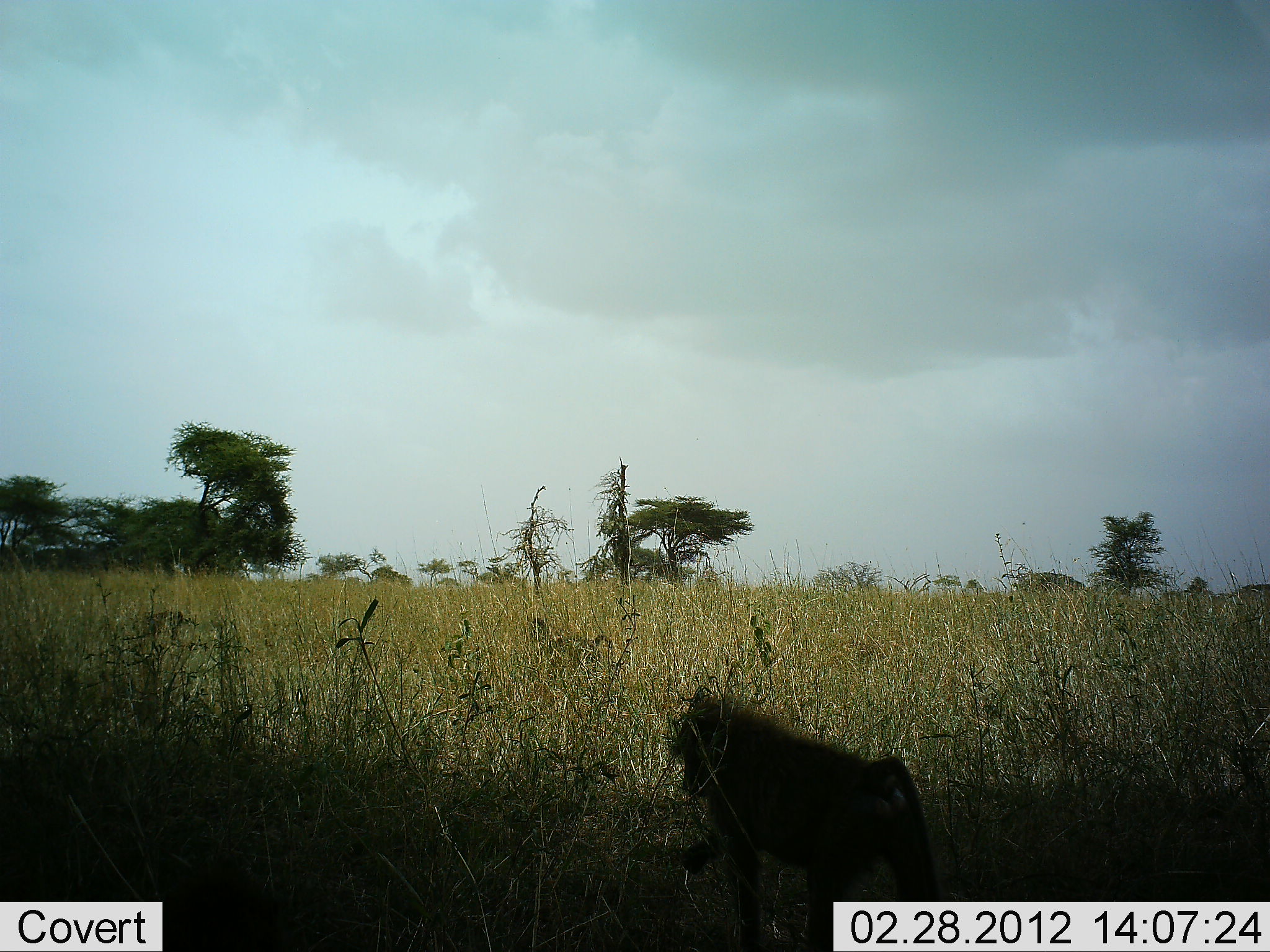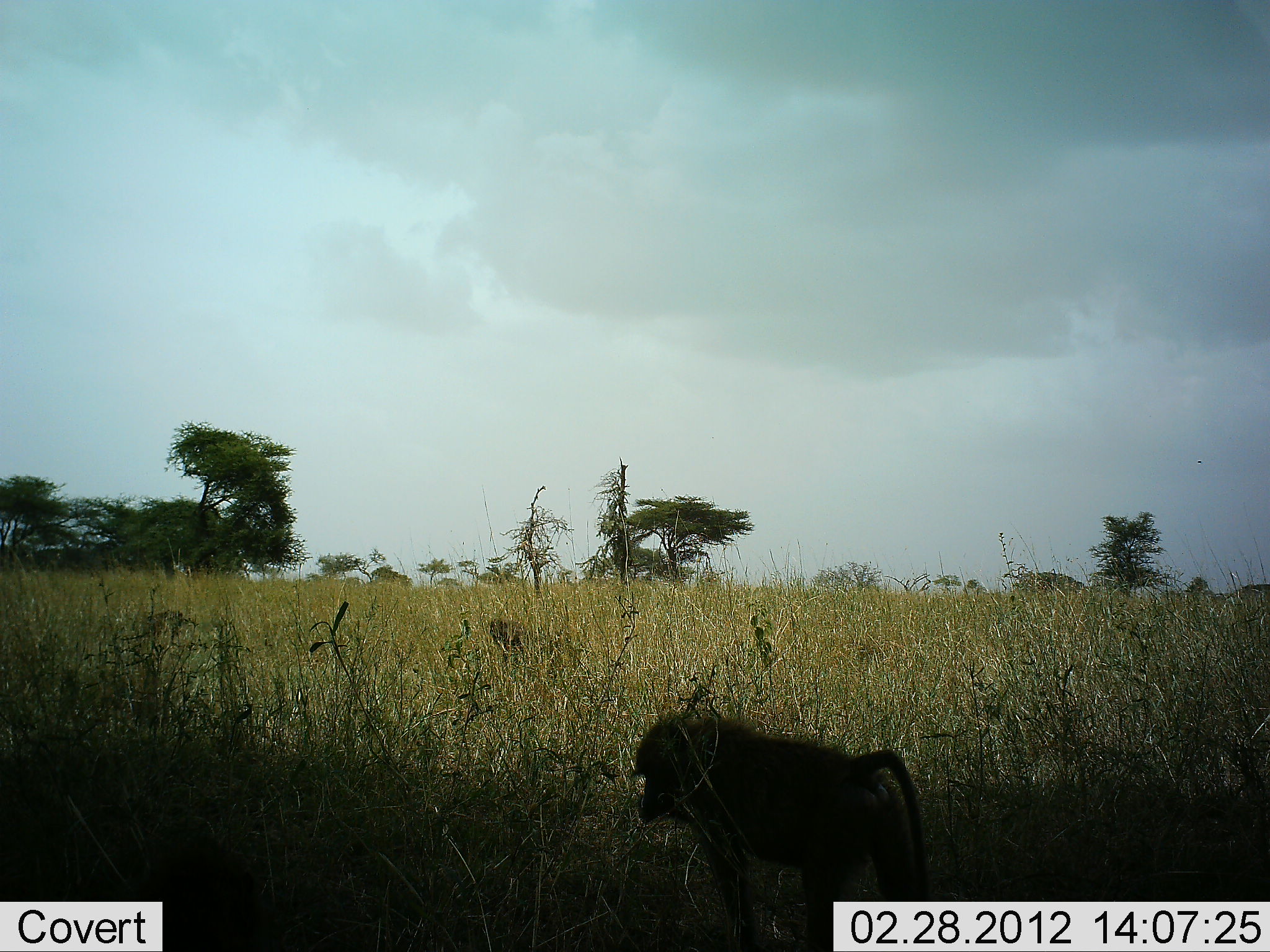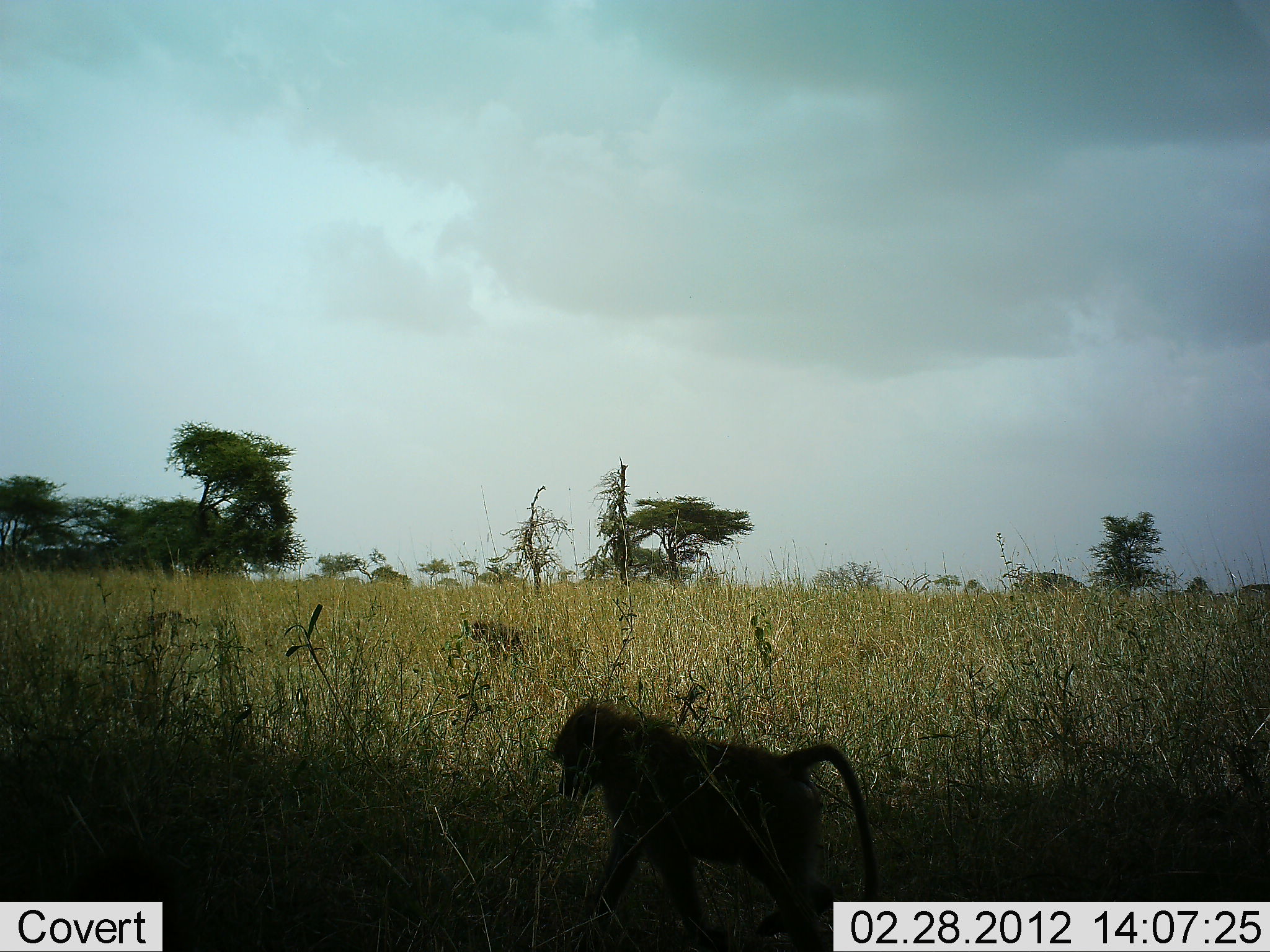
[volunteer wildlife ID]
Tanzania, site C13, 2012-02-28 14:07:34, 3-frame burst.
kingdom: Animalia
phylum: Chordata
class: Mammalia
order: Primates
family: Cercopithecidae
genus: Papio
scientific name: Papio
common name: baboon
Baboon (Papio), count 1. Behavior (volunteer vote fractions): standing 23%, resting 0%, moving 77%, interacting 0%. Young present (vote fraction): 0%. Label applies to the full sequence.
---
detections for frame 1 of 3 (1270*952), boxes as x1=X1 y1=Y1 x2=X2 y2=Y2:
animal: x1=669 y1=693 x2=938 y2=950; x1=164 y1=877 x2=283 y2=952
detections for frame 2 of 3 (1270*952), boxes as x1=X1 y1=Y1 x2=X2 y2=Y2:
animal: x1=633 y1=711 x2=931 y2=952; x1=135 y1=852 x2=263 y2=952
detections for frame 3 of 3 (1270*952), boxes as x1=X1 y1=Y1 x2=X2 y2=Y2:
animal: x1=552 y1=700 x2=879 y2=952; x1=70 y1=853 x2=186 y2=952